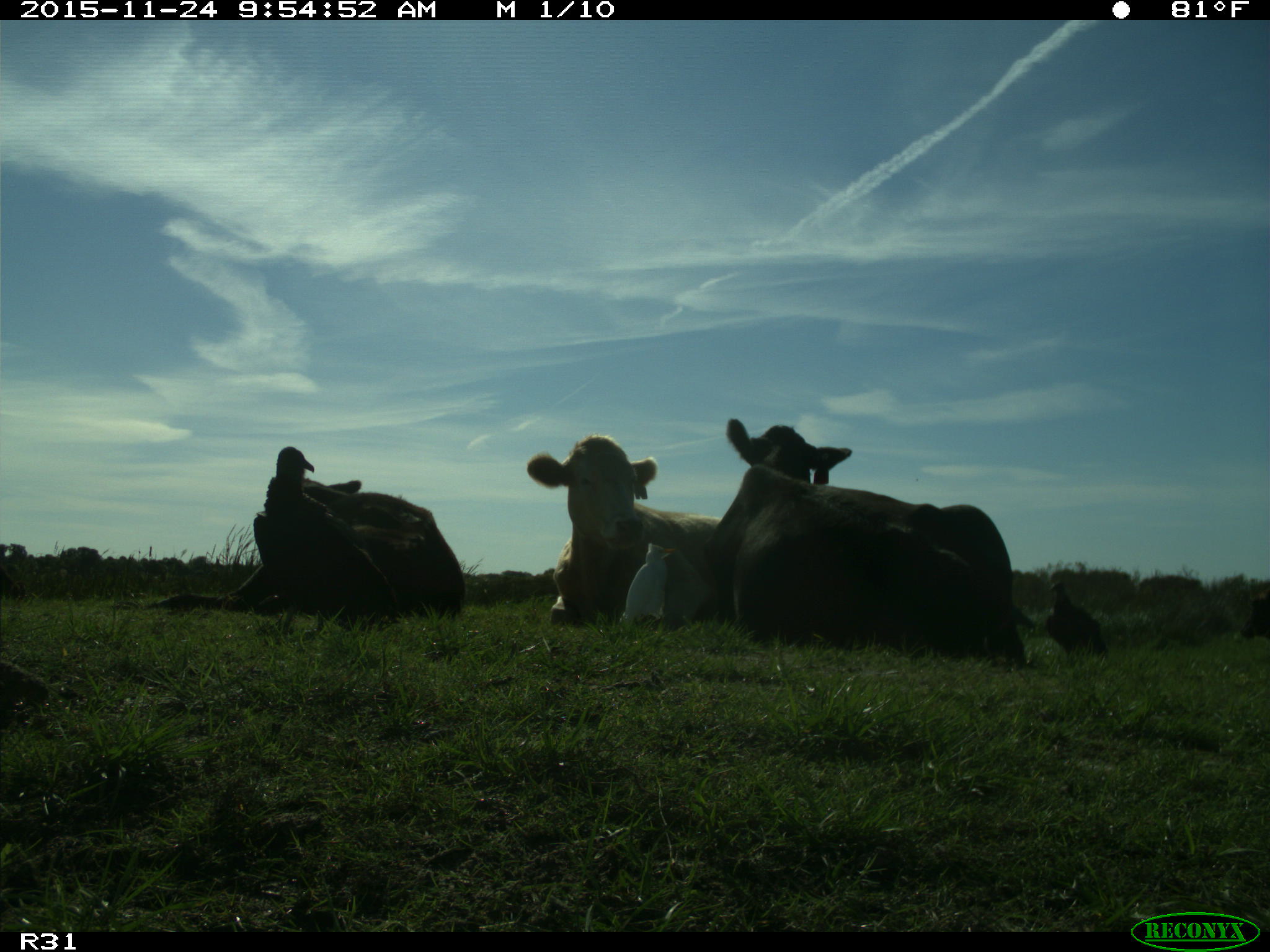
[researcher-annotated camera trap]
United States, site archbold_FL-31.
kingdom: Animalia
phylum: Chordata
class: Mammalia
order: Artiodactyla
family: Bovidae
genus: Bos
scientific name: Bos taurus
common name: domestic cow